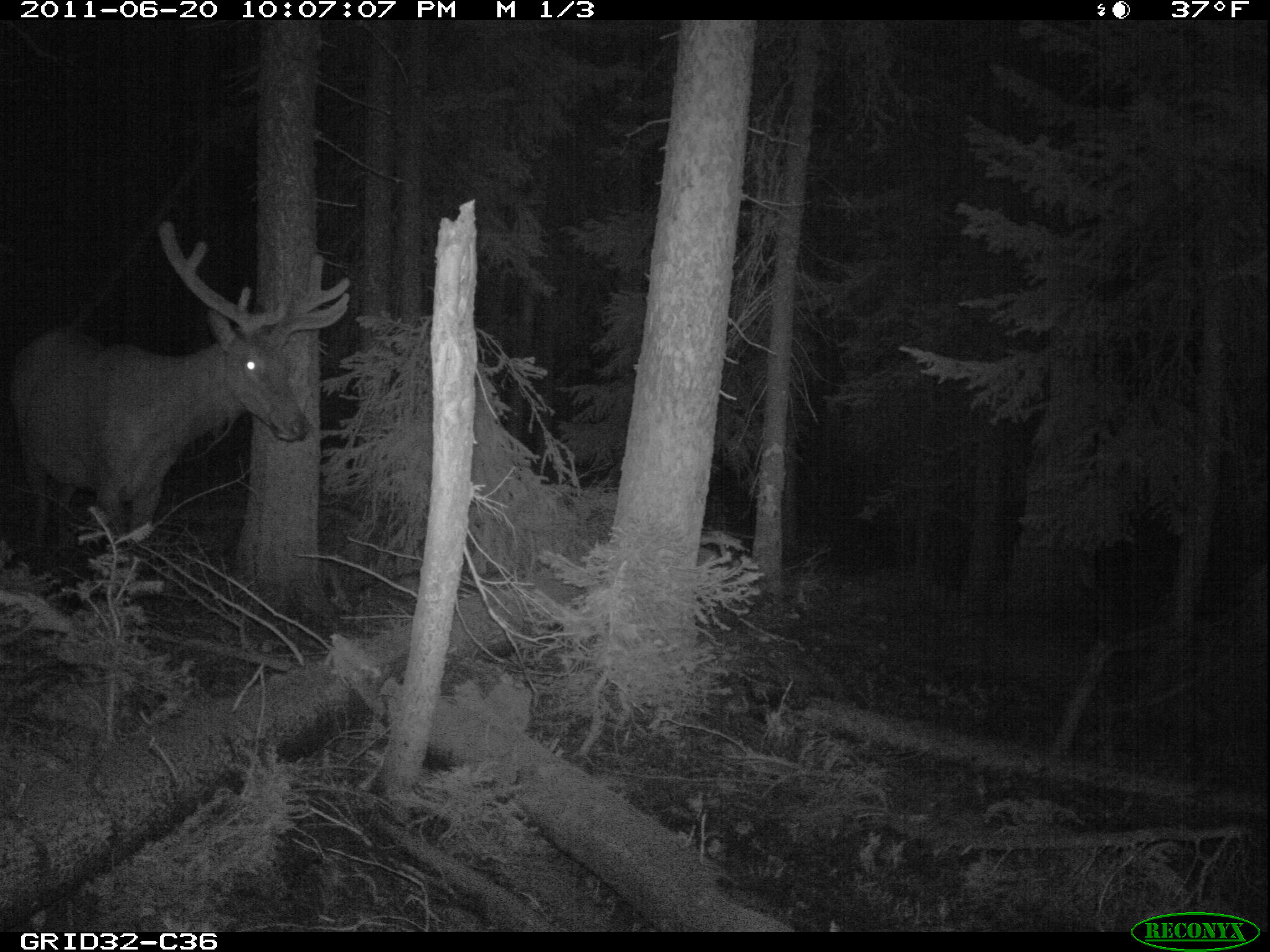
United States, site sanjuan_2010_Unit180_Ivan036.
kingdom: Animalia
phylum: Chordata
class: Mammalia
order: Artiodactyla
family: Cervidae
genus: Cervus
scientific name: Cervus elaphus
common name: red deer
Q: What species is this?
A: Cervus elaphus (red deer).